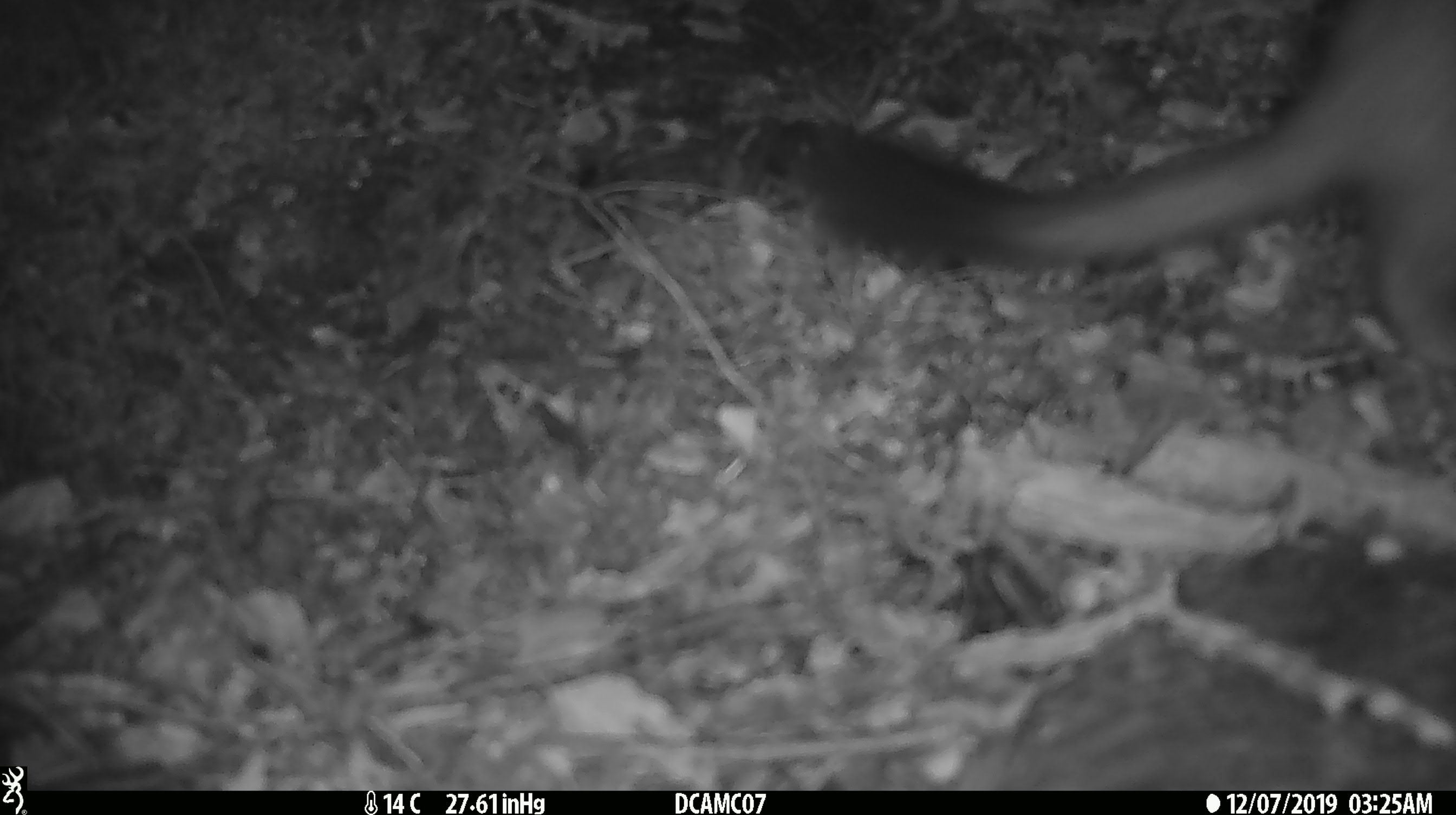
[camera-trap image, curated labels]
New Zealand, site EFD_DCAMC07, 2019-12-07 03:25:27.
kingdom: Animalia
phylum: Chordata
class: Mammalia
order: Carnivora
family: Mustelidae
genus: Mustela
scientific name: Mustela erminea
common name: stoat